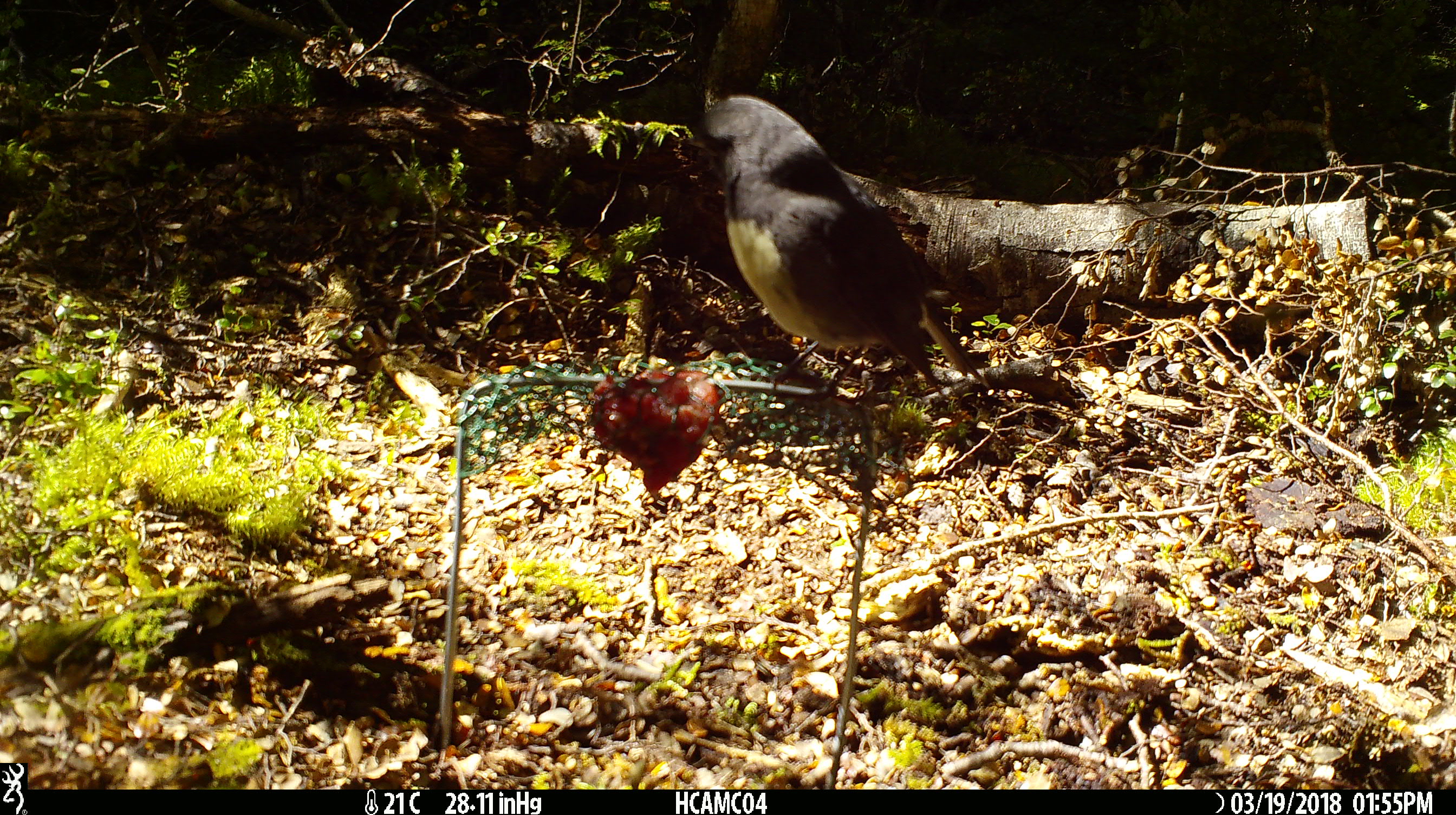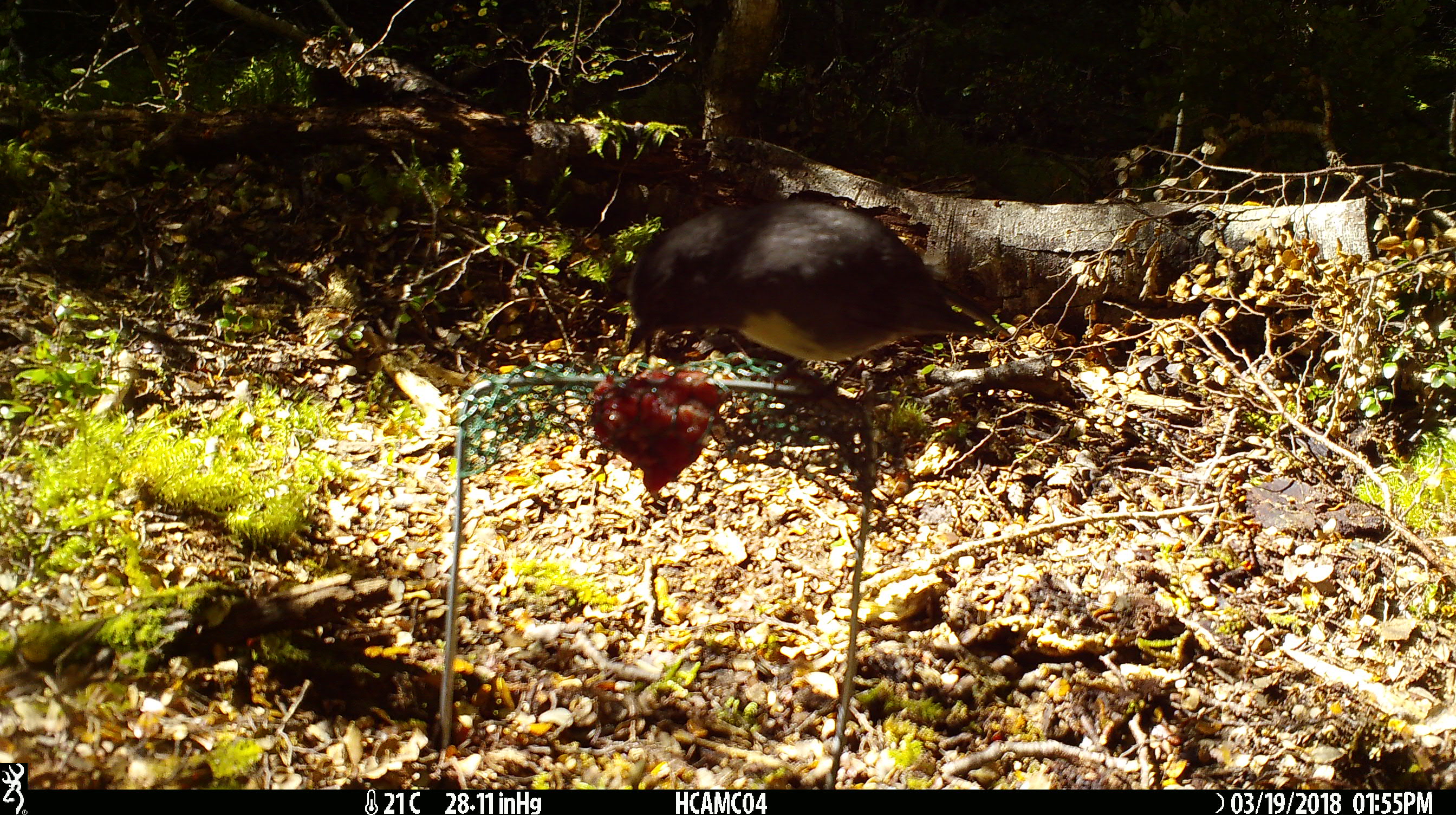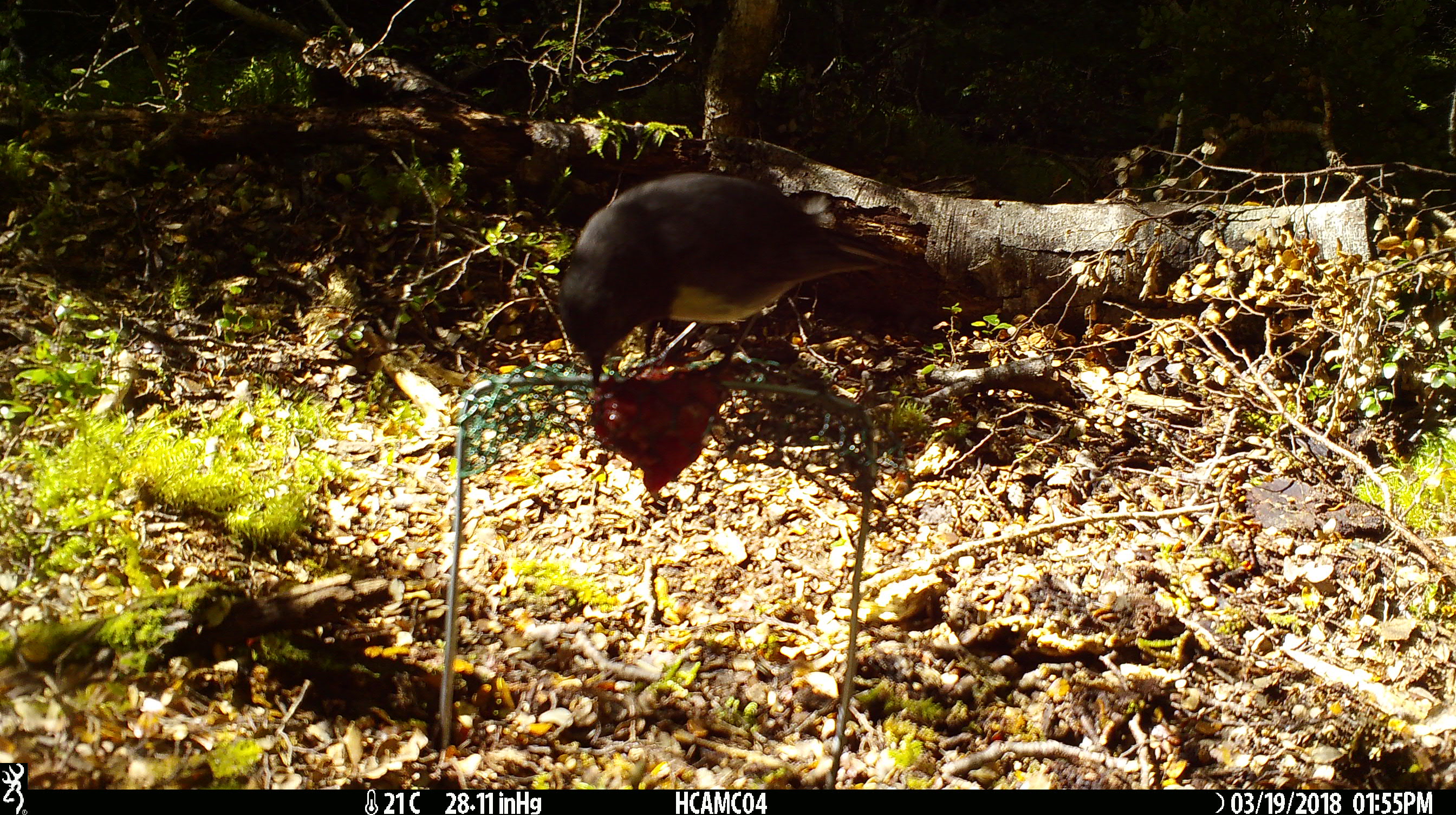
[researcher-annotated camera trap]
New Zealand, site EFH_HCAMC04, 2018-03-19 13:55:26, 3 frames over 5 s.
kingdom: Animalia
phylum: Chordata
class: Aves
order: Passeriformes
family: Petroicidae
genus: Petroica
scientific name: Petroica australis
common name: new zealand robin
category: robin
Robin (new zealand robin) (Petroica australis).